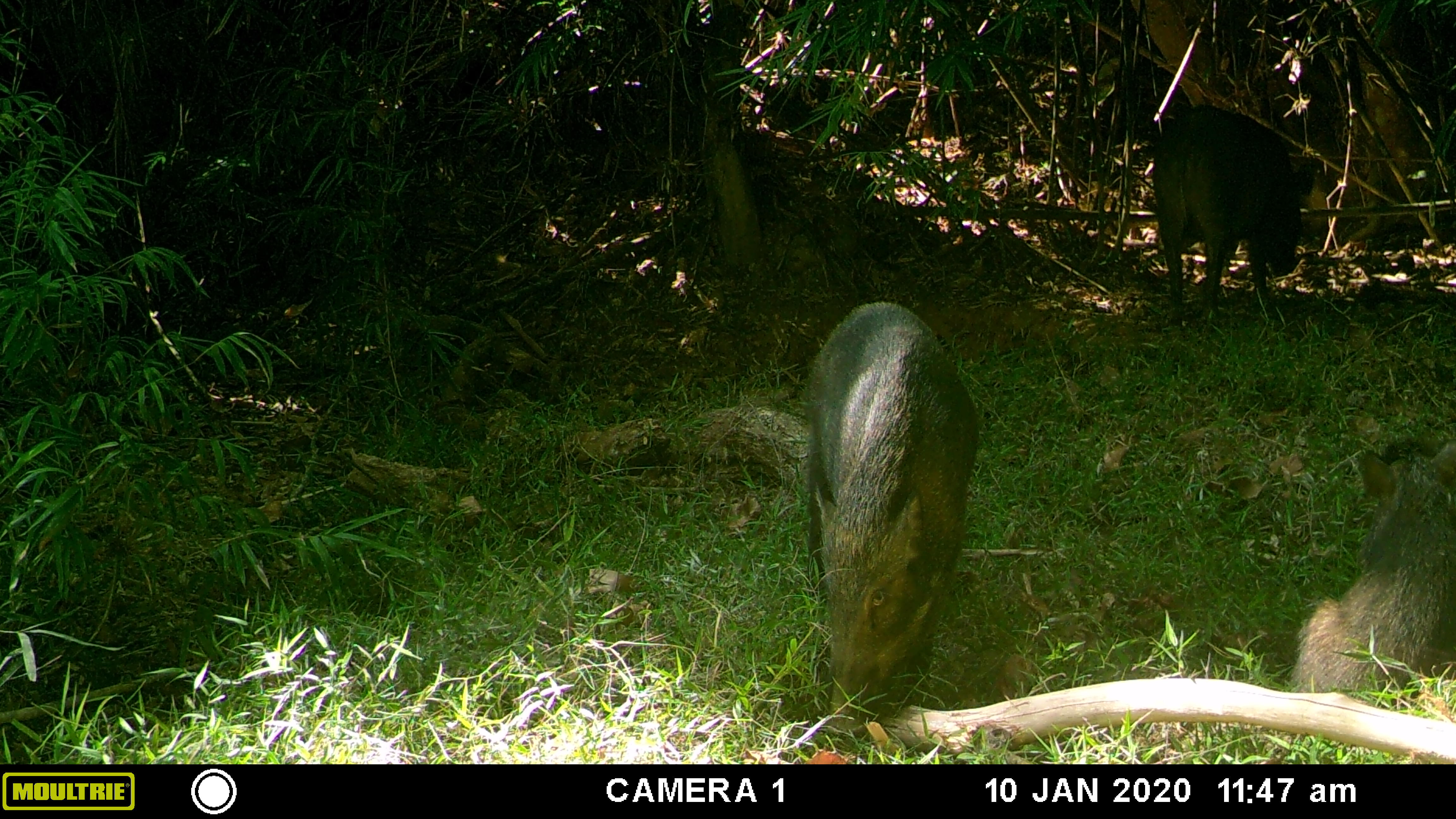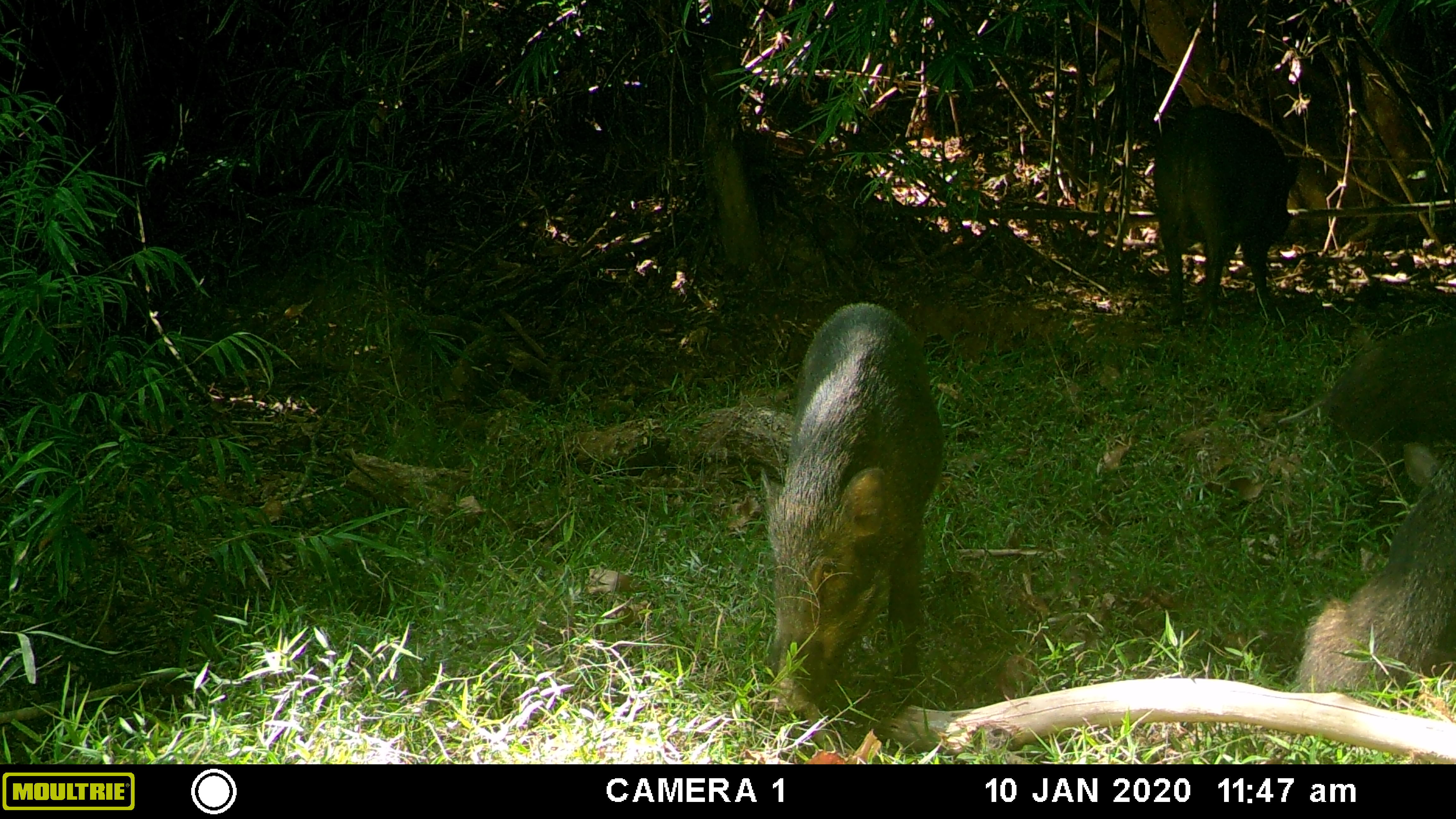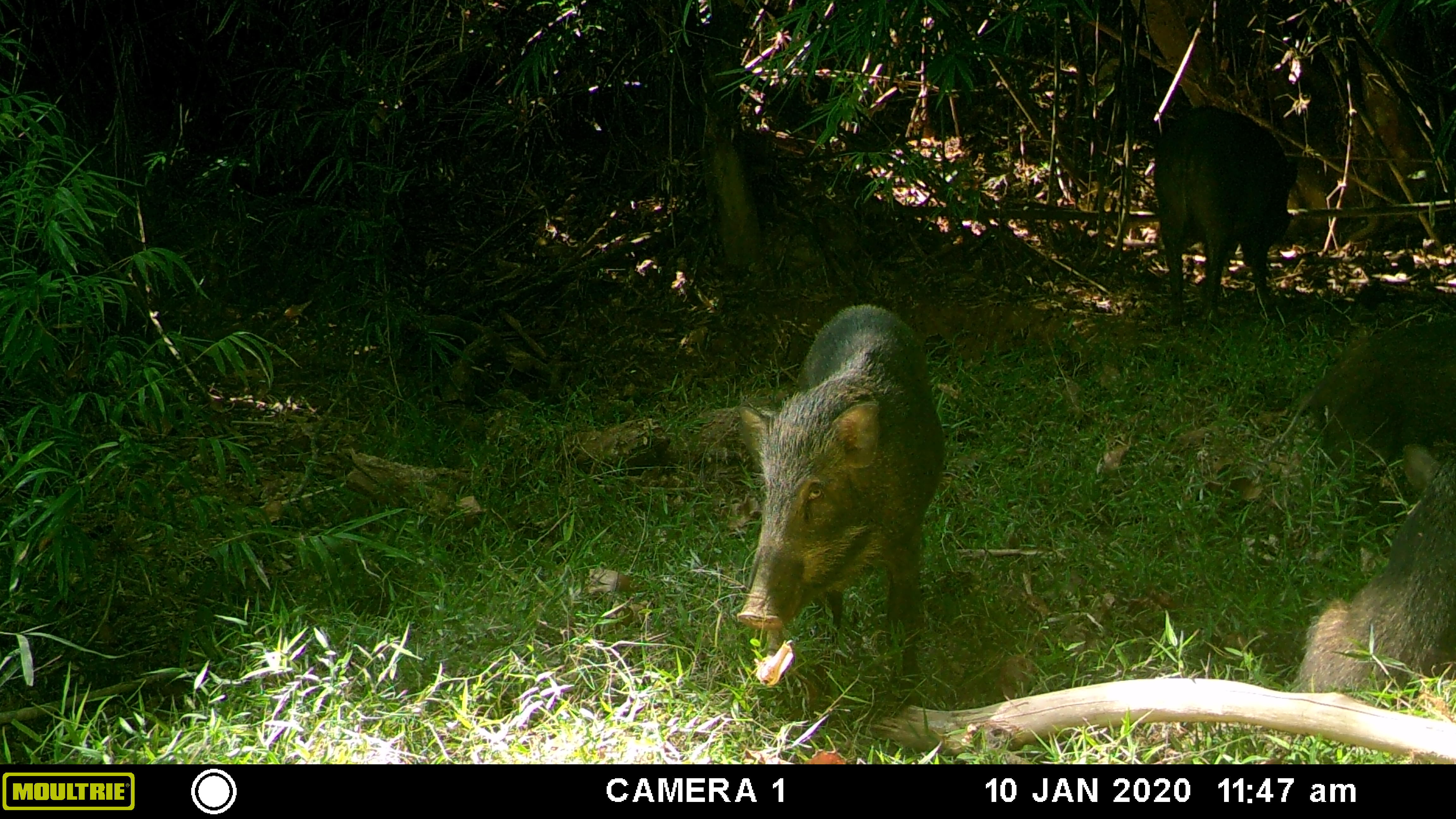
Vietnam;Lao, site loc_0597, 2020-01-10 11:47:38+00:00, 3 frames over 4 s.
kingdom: Animalia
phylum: Chordata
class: Mammalia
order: Artiodactyla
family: Suidae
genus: Sus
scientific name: Sus scrofa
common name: eurasian wild pig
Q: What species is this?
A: Eurasian wild pig (Sus scrofa).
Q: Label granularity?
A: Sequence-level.